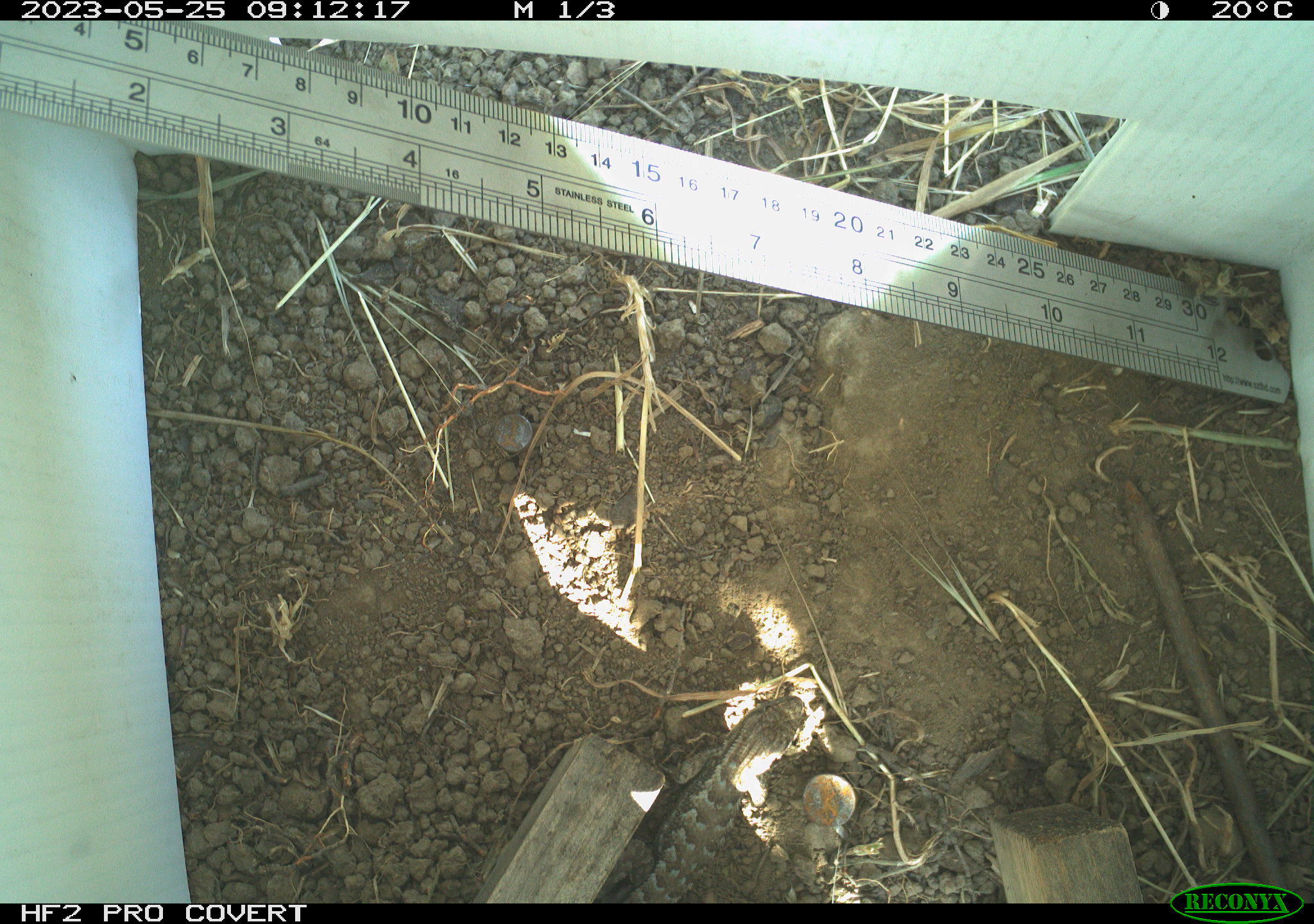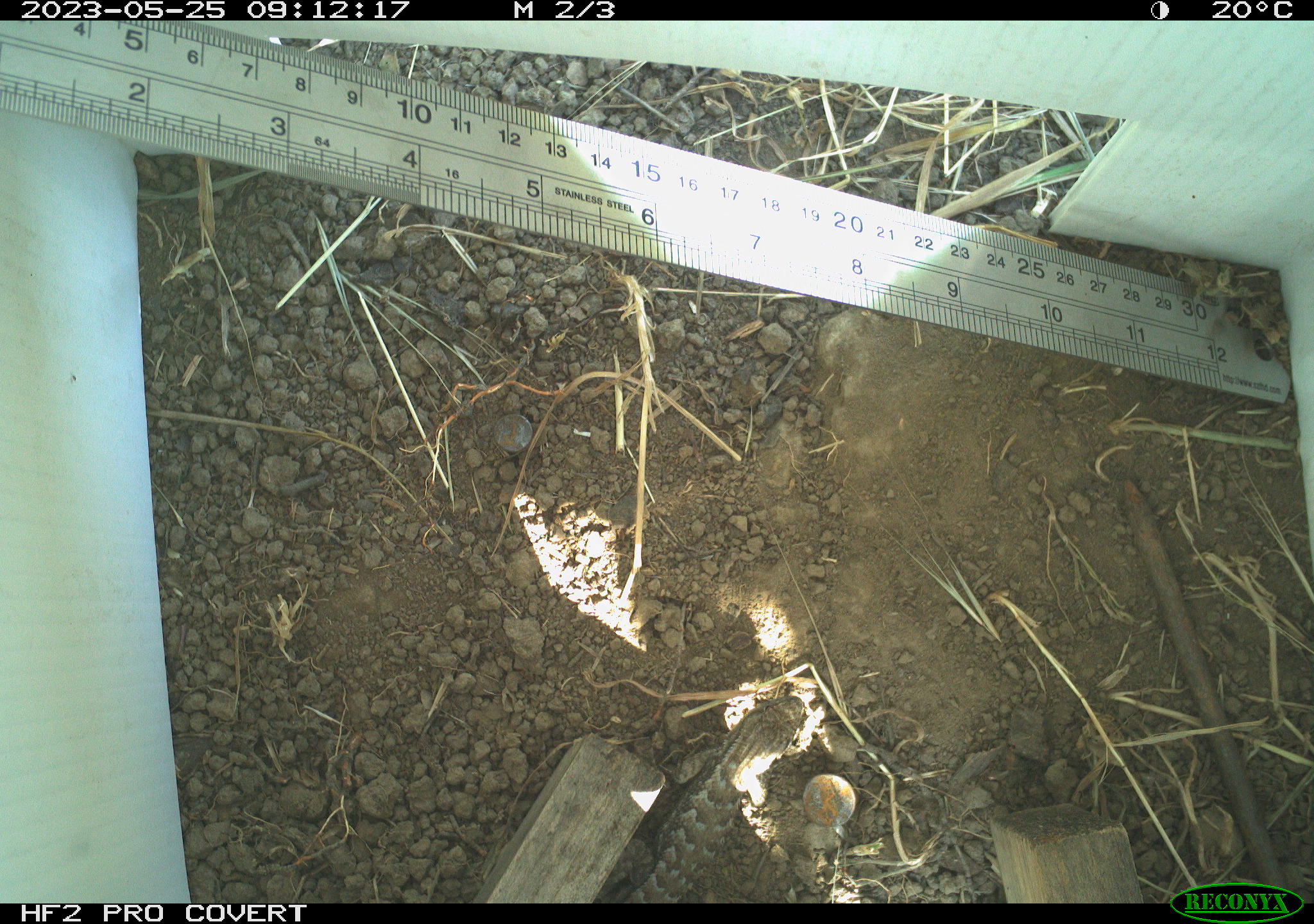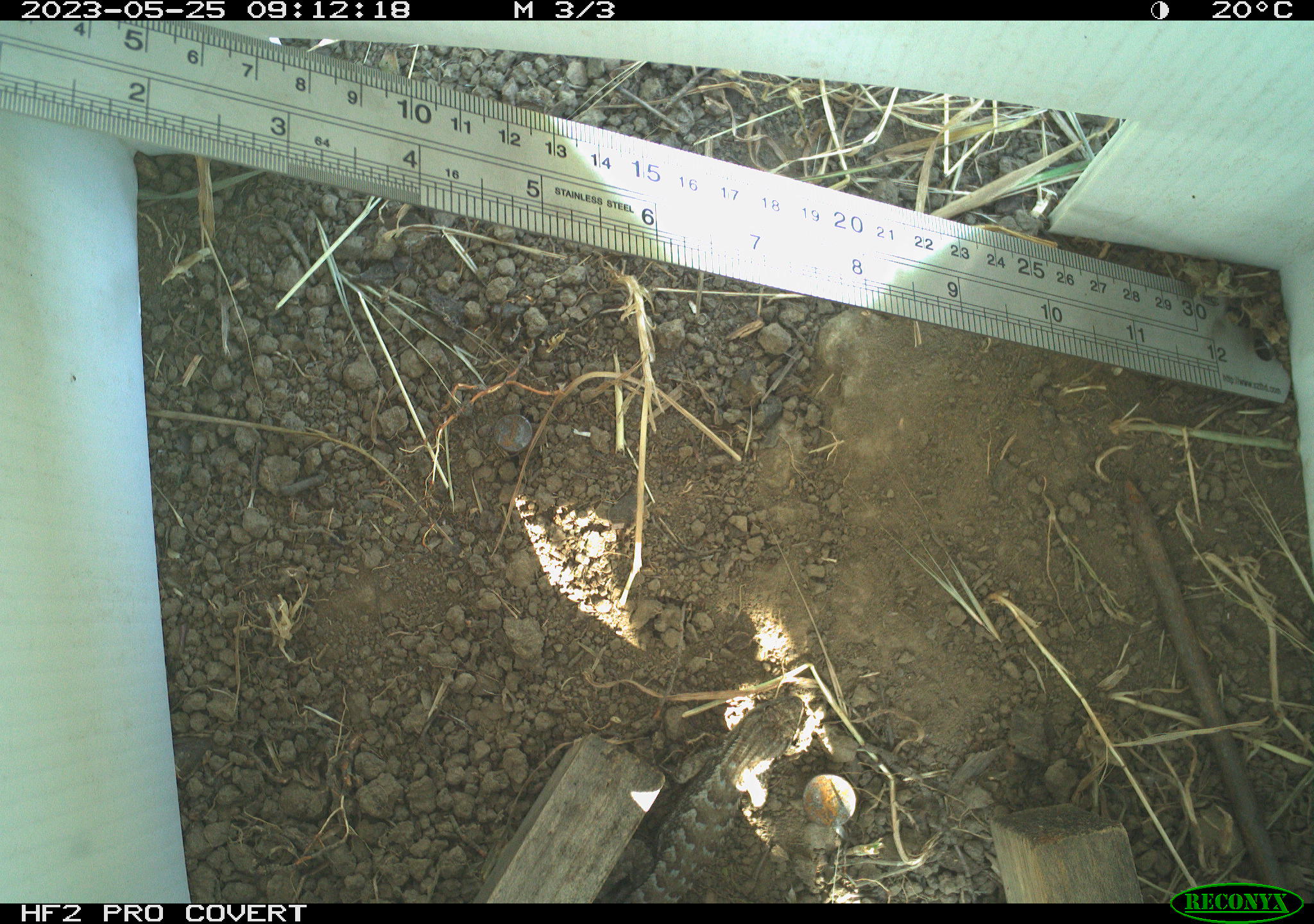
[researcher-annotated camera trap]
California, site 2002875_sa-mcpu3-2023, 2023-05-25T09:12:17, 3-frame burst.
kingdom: Animalia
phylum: Chordata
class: Reptilia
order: Squamata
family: Phrynosomatidae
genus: Sceloporus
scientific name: Sceloporus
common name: spiny lizards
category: sceloporus species